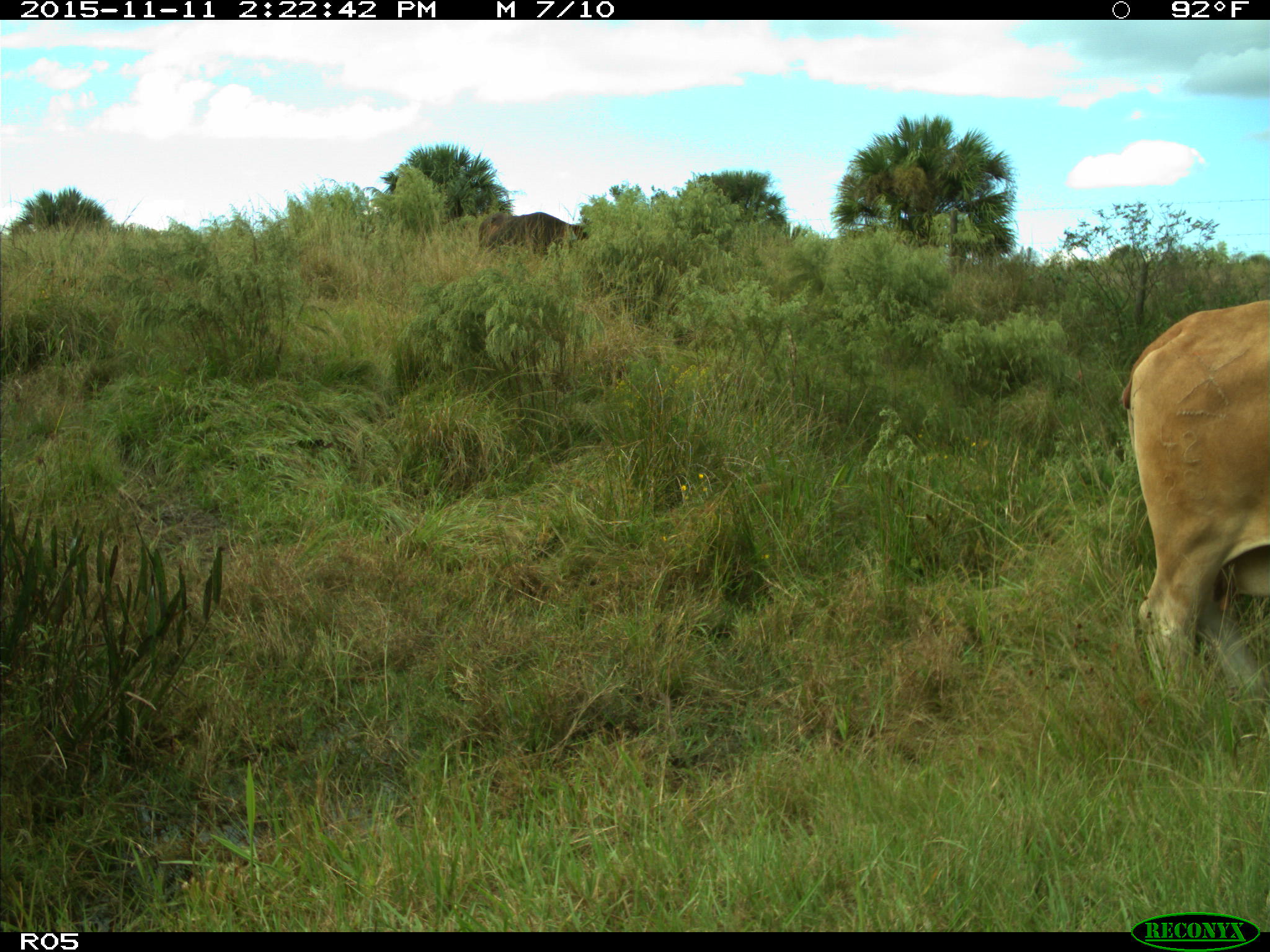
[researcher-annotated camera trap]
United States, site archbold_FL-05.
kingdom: Animalia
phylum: Chordata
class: Mammalia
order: Artiodactyla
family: Bovidae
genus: Bos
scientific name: Bos taurus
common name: domestic cow